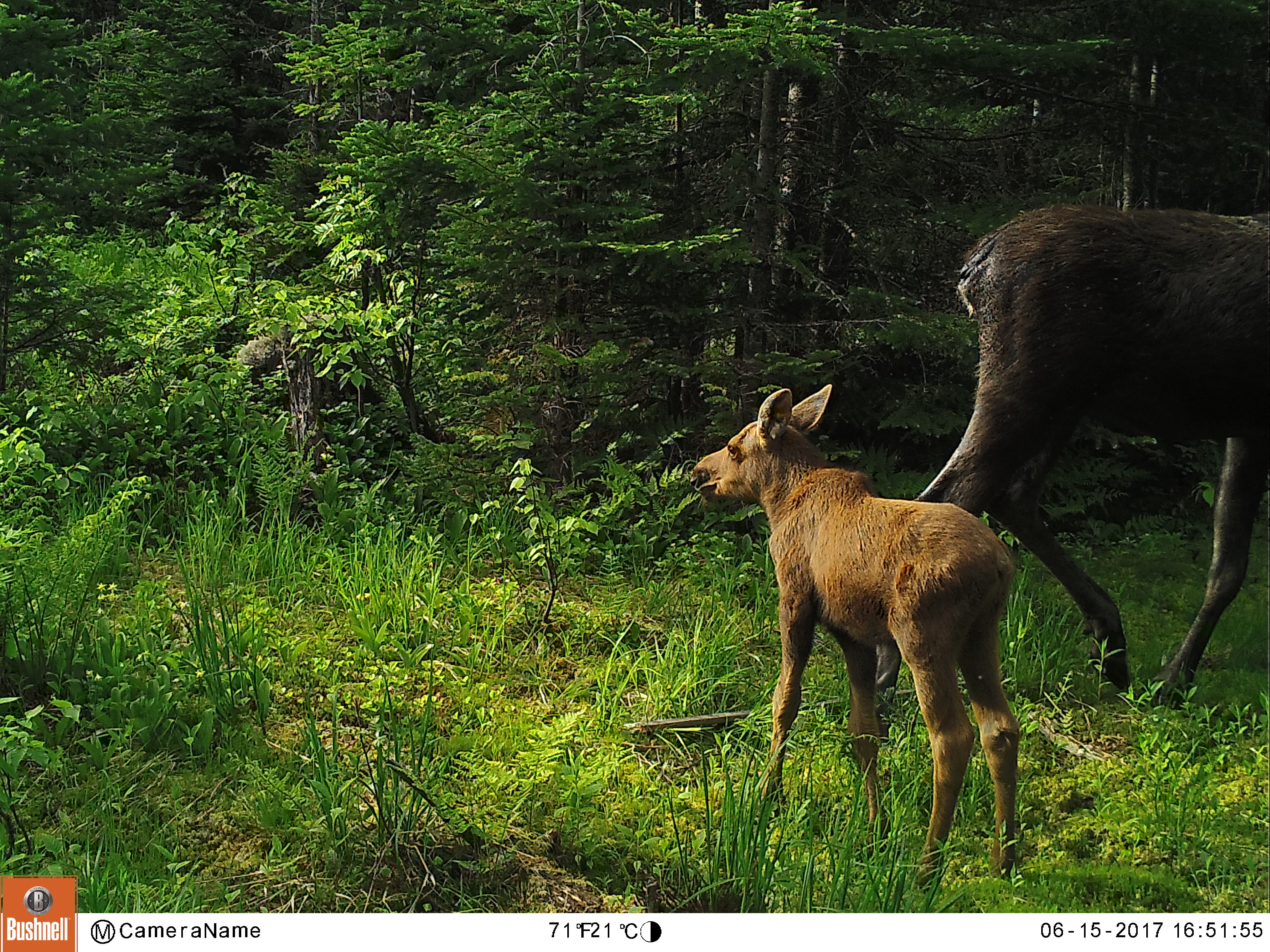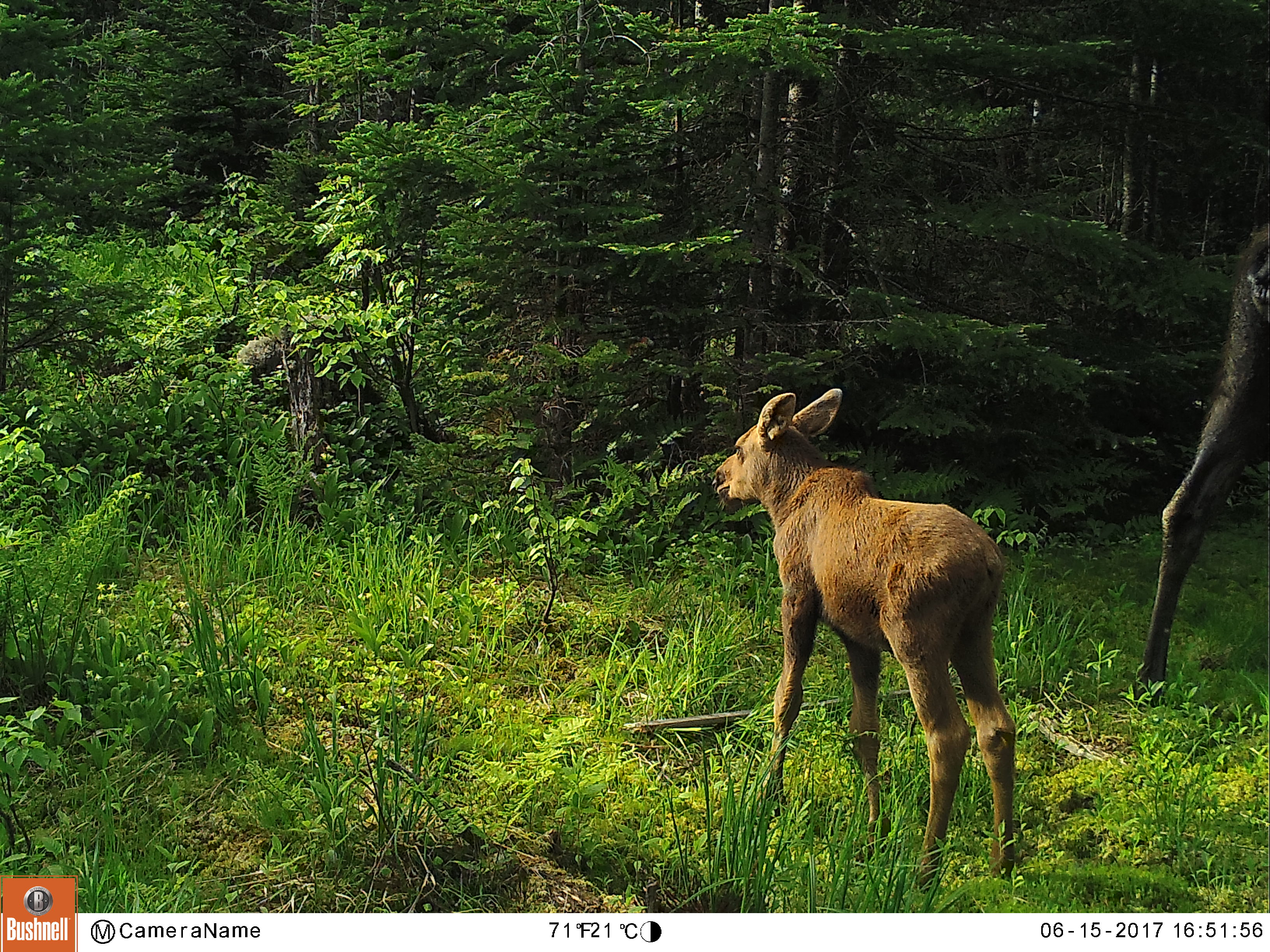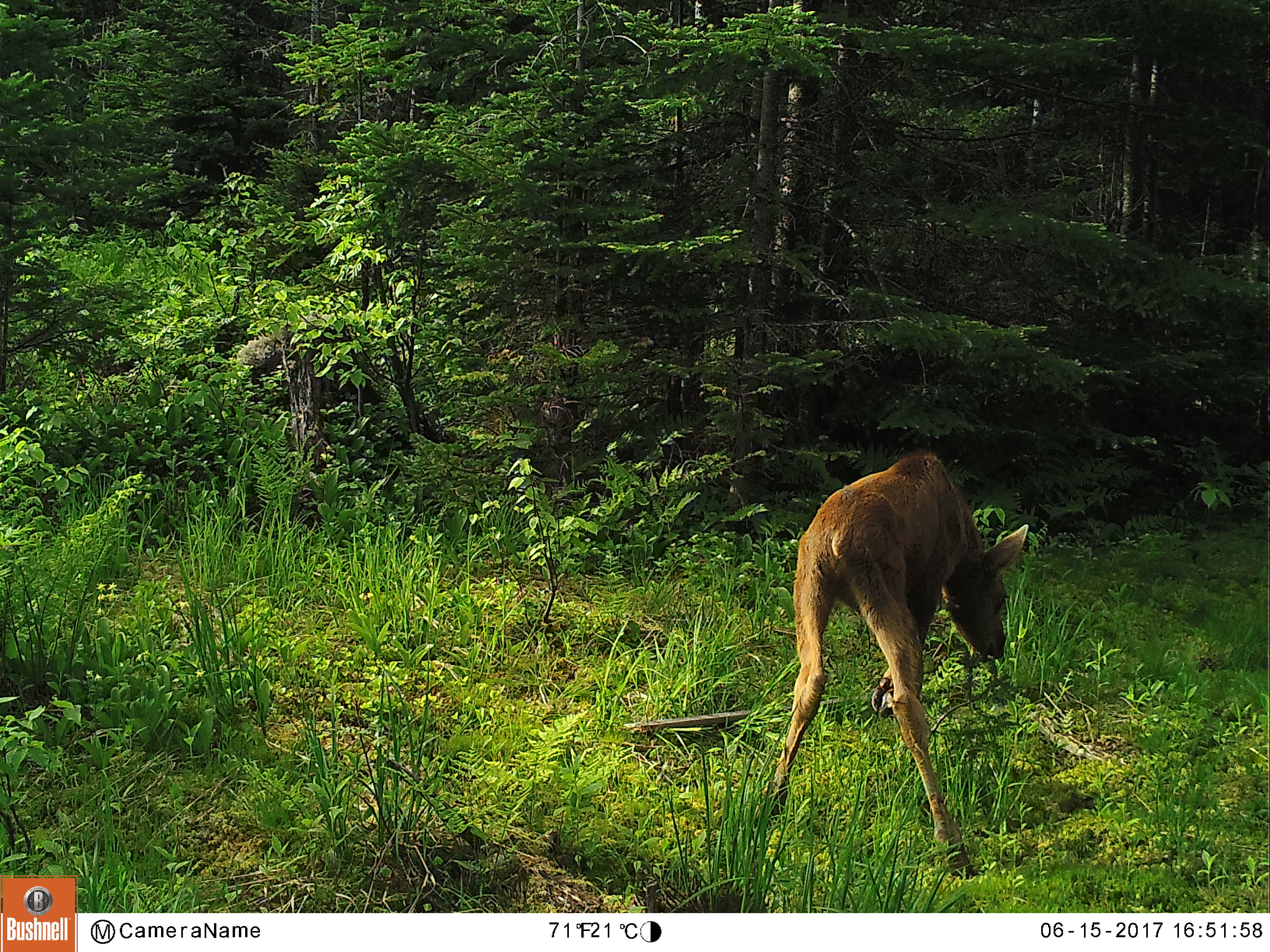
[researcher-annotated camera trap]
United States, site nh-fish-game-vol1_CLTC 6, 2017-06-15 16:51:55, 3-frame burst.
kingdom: Animalia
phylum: Chordata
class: Mammalia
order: Artiodactyla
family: Cervidae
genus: Alces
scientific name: Alces alces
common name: moose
Moose (Alces alces).